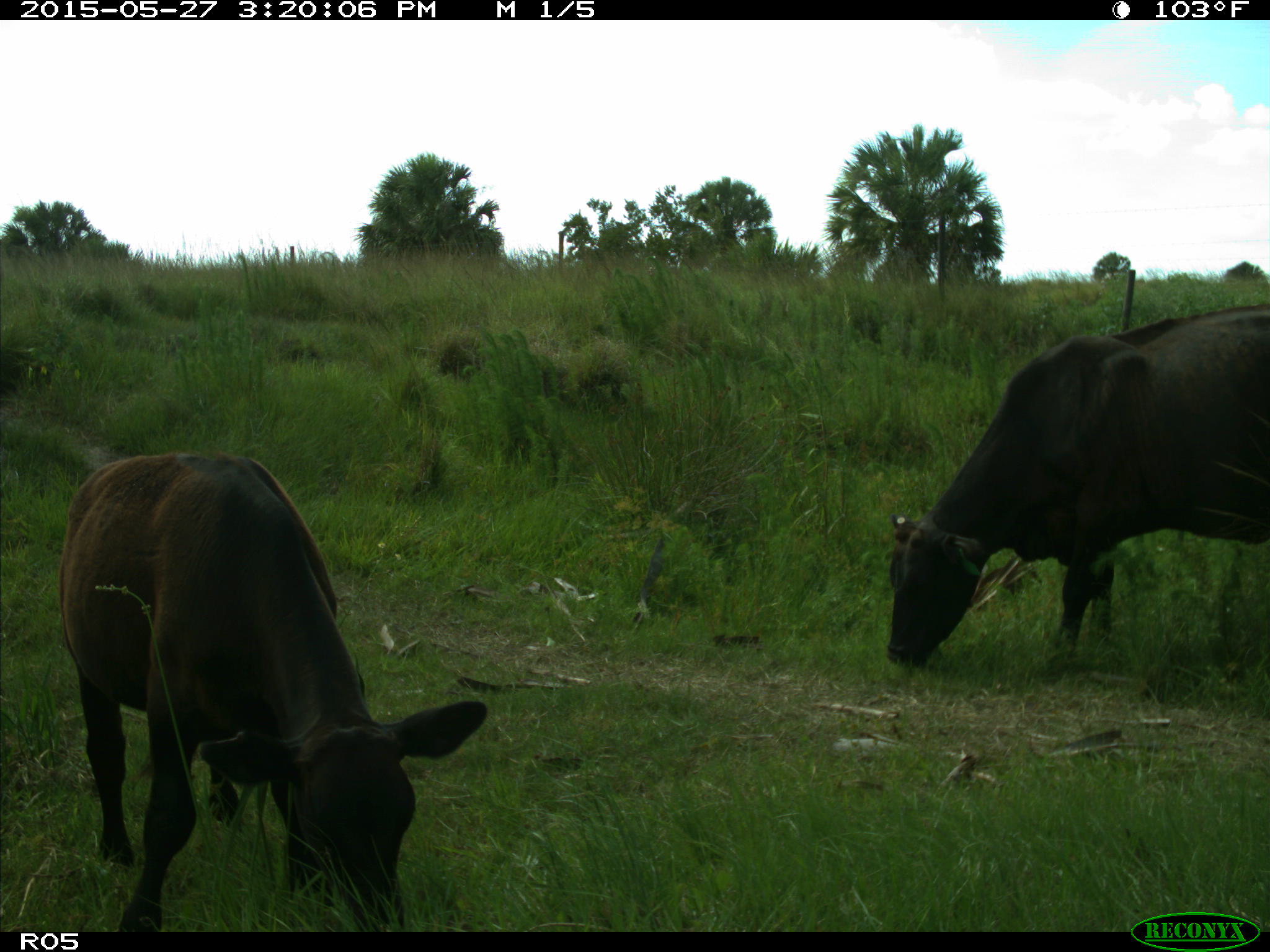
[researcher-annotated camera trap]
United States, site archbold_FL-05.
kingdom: Animalia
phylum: Chordata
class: Mammalia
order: Artiodactyla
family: Bovidae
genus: Bos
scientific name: Bos taurus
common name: domestic cow